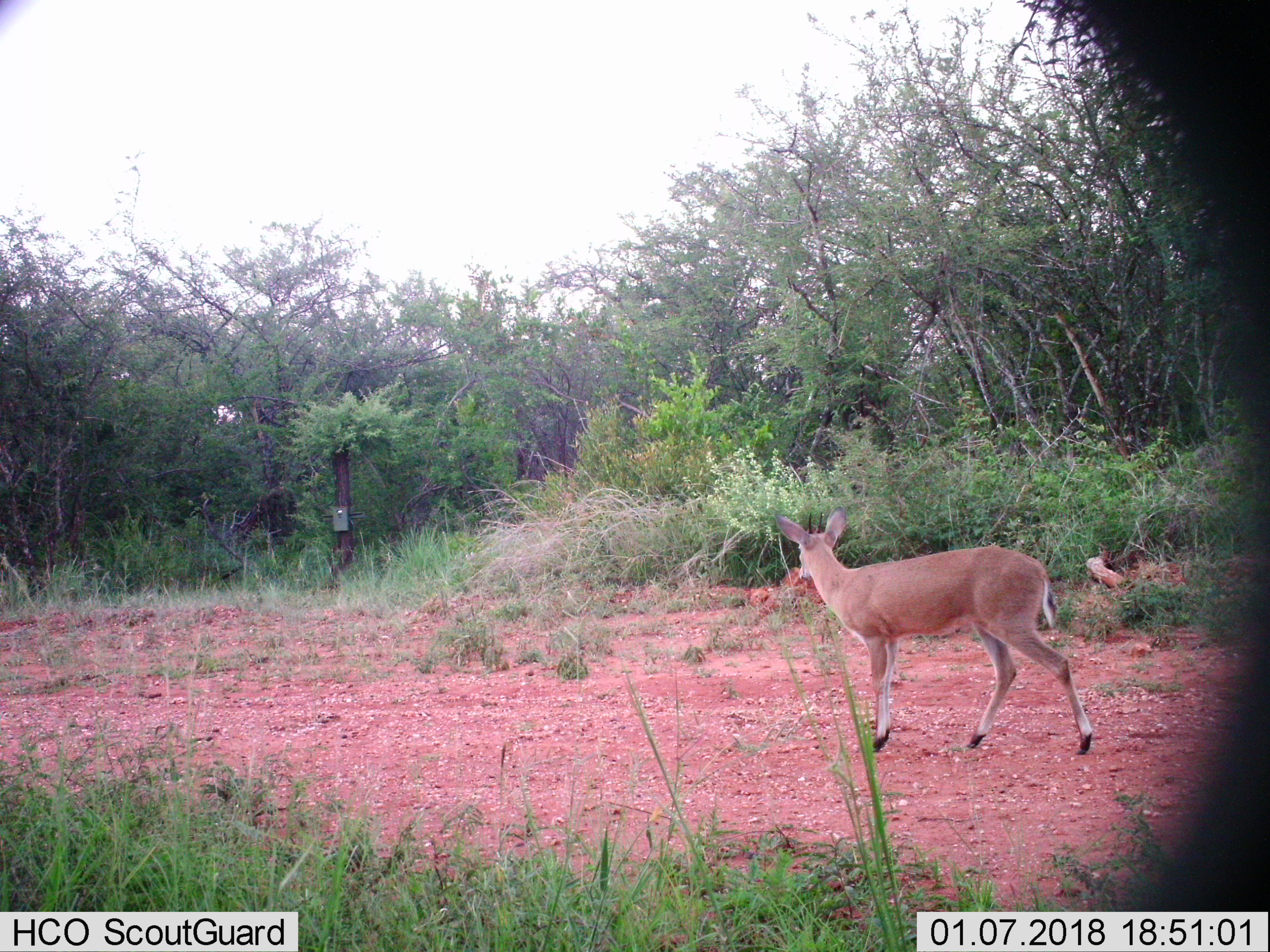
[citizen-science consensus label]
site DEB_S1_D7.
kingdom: Animalia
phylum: Chordata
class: Mammalia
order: Artiodactyla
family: Bovidae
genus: Sylvicapra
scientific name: Sylvicapra grimmia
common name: common duiker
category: duikercommongrey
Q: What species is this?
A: Duikercommongrey (common duiker) (Sylvicapra grimmia).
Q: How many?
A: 1.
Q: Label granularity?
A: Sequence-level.